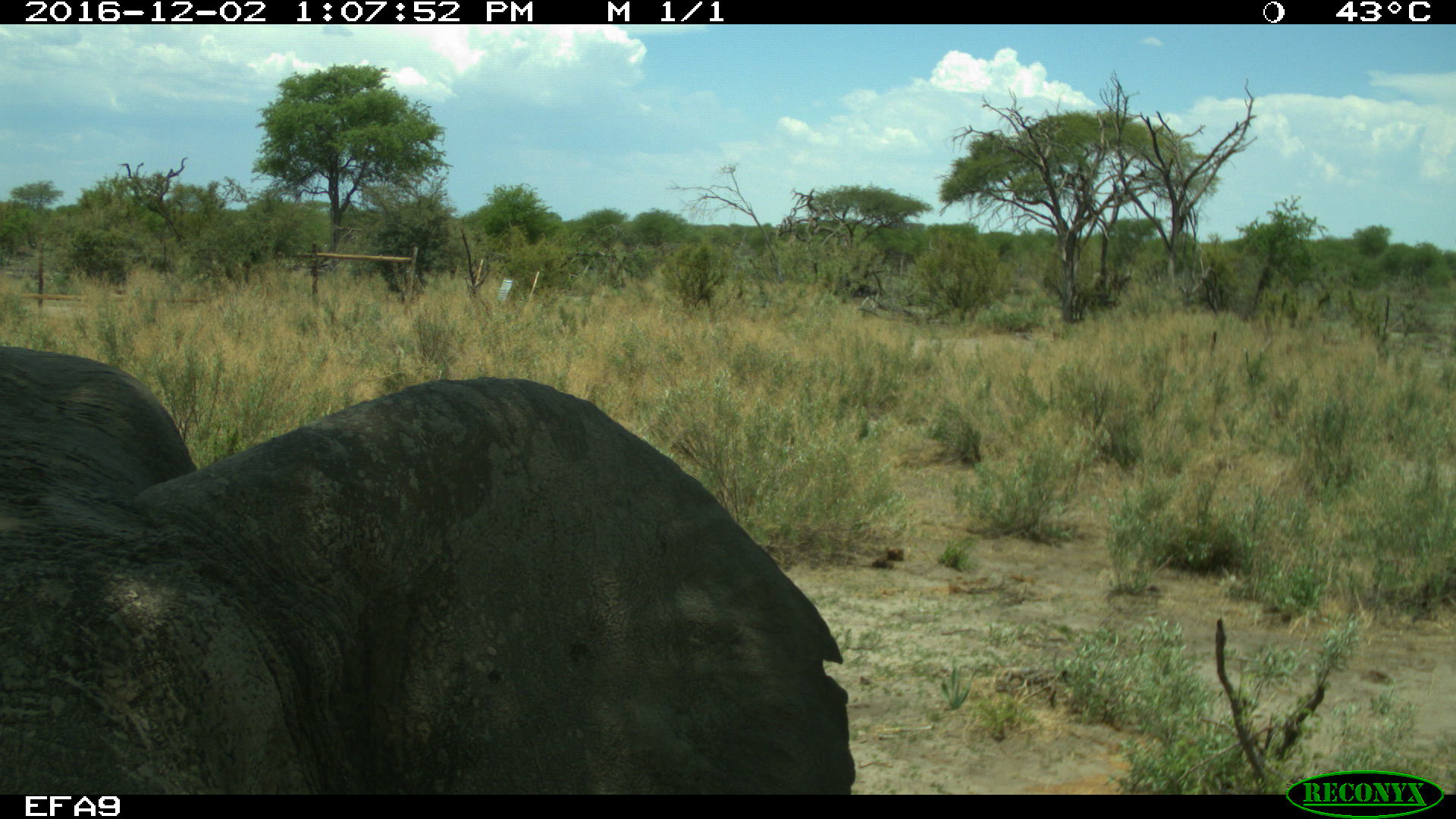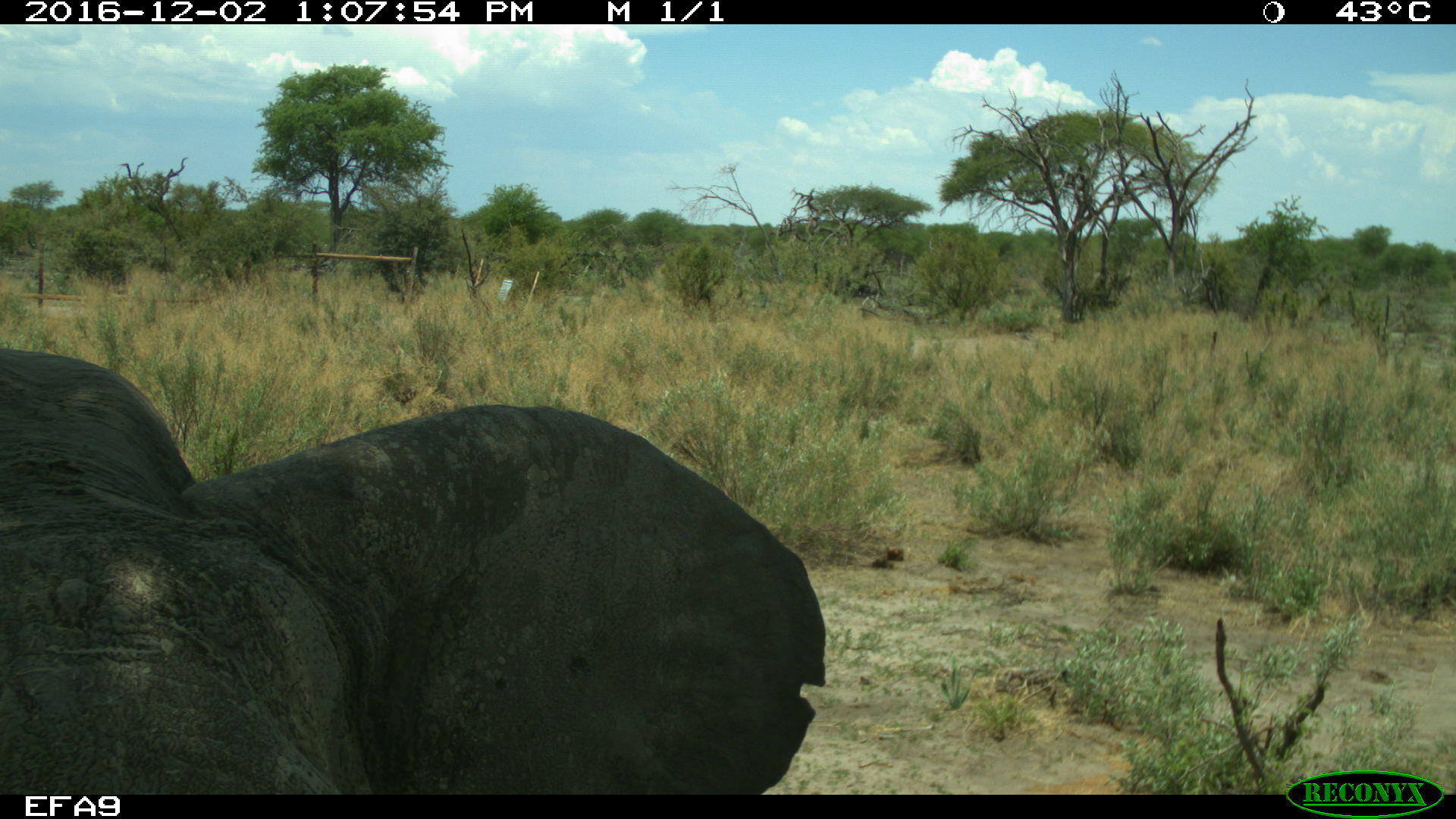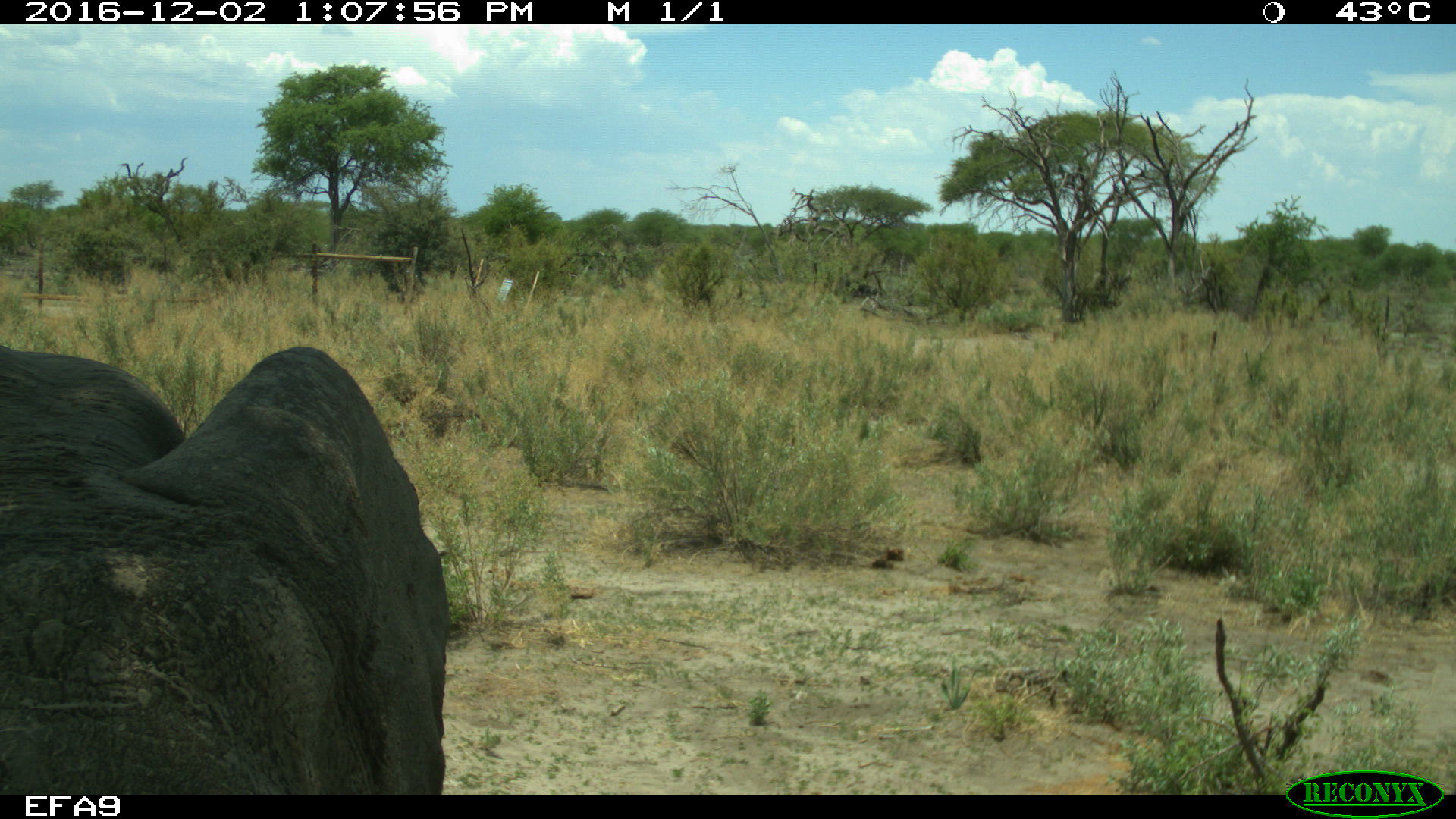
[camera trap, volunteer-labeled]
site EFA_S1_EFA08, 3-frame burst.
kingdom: Animalia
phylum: Chordata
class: Mammalia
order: Proboscidea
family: Elephantidae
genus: Loxodonta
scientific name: Loxodonta africana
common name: african bush elephant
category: elephant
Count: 1.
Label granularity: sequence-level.